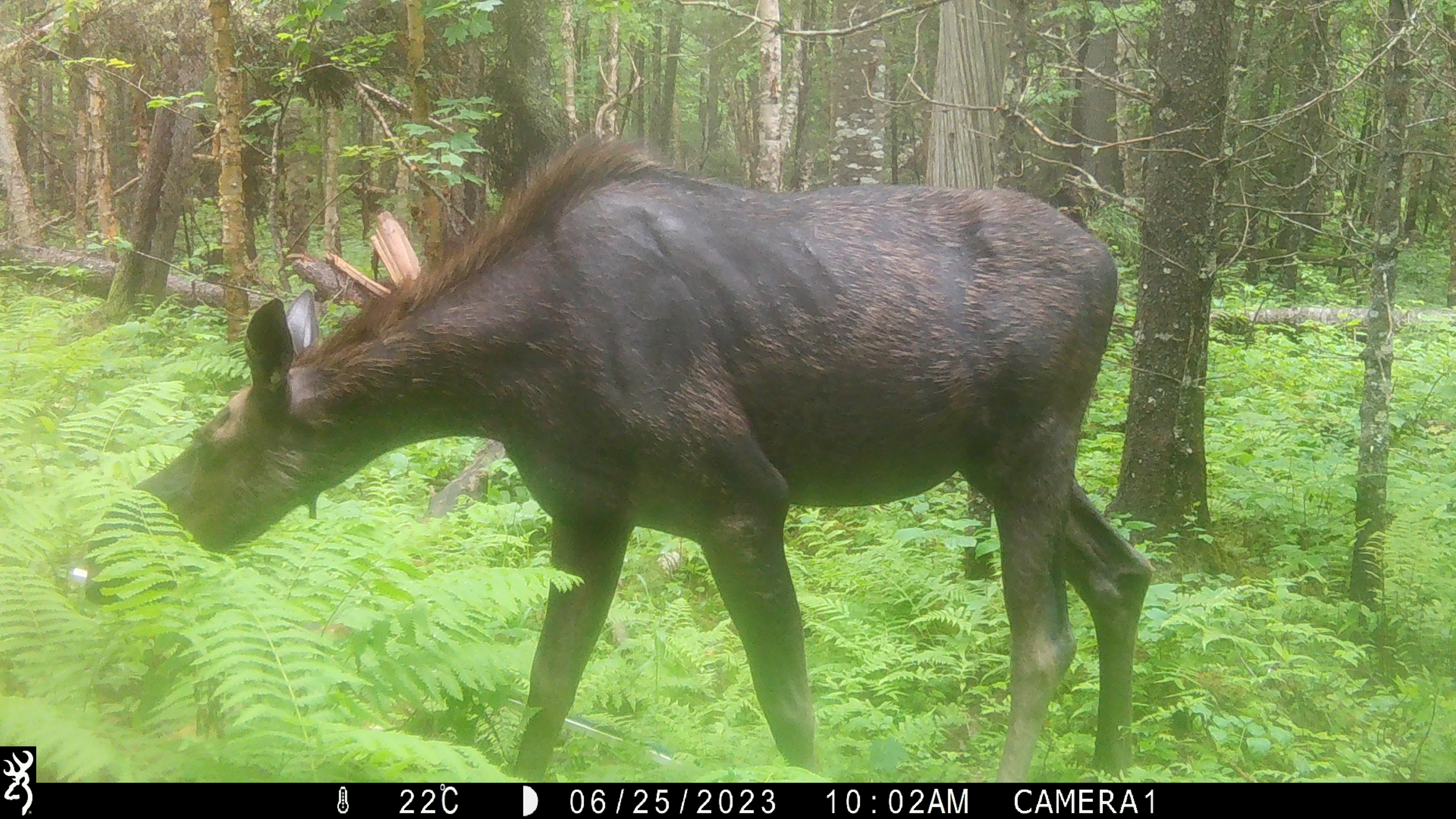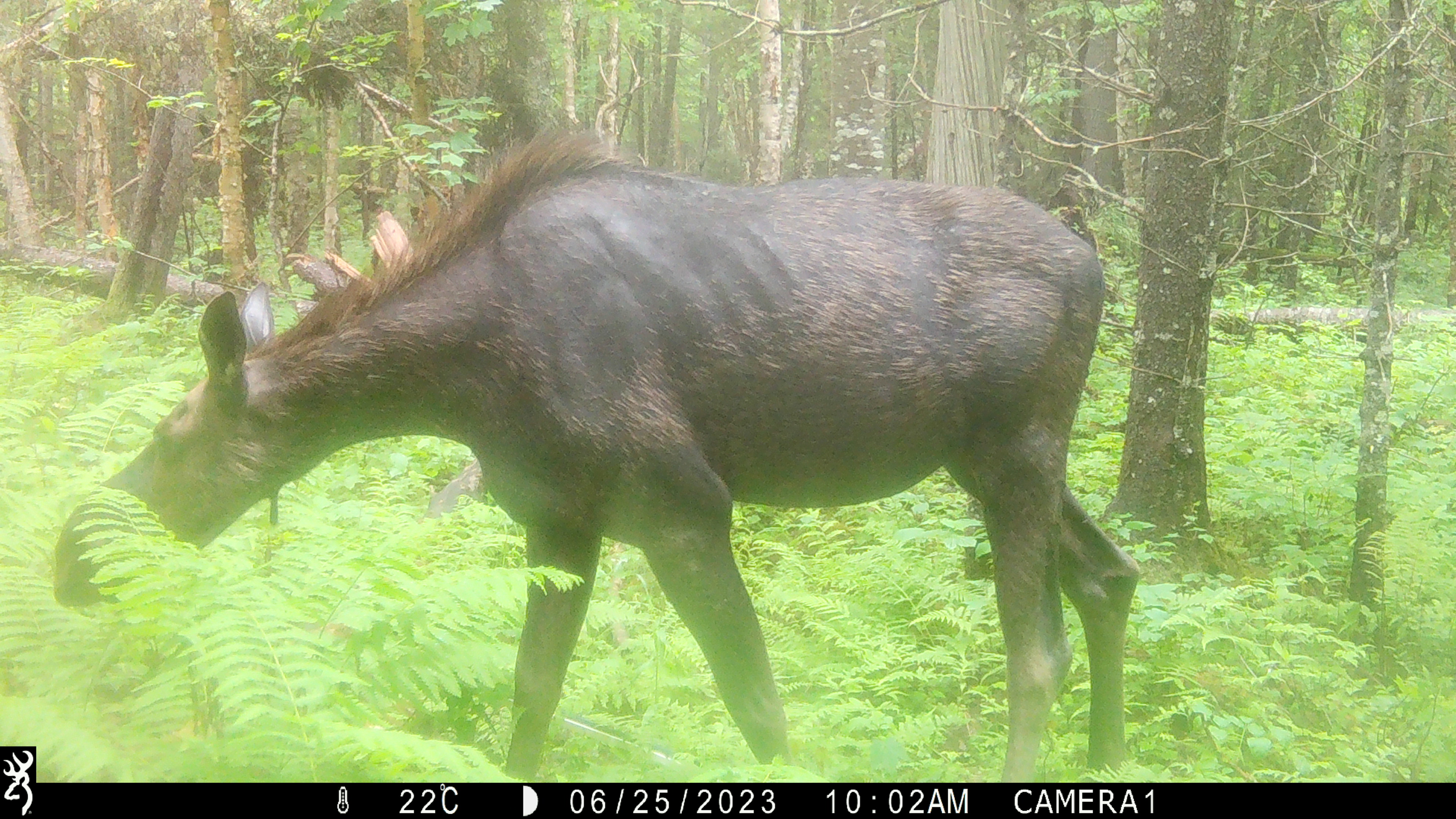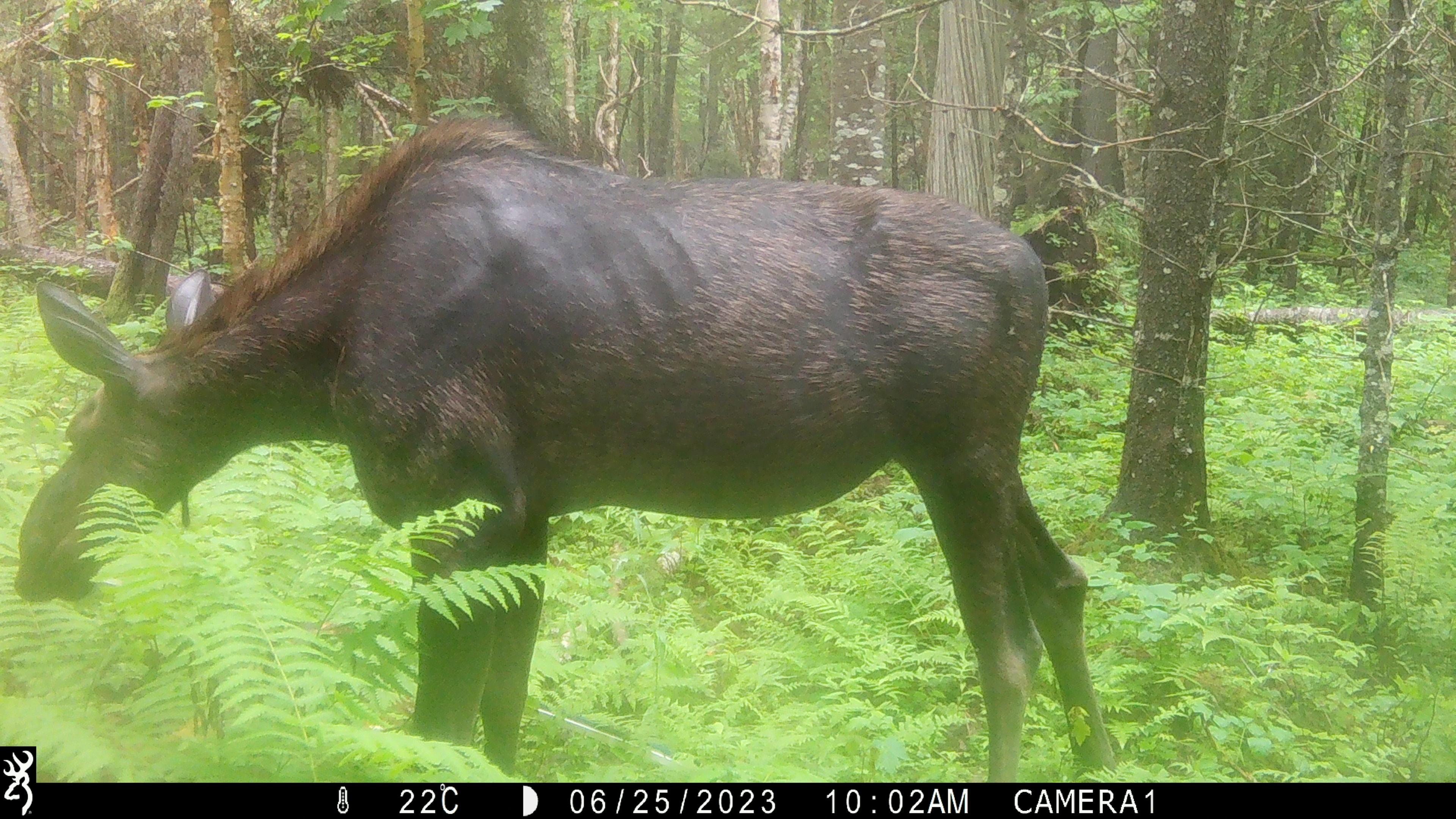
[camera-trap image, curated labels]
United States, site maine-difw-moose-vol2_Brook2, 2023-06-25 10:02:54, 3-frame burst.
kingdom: Animalia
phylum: Chordata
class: Mammalia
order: Artiodactyla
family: Cervidae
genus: Alces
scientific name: Alces alces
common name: moose